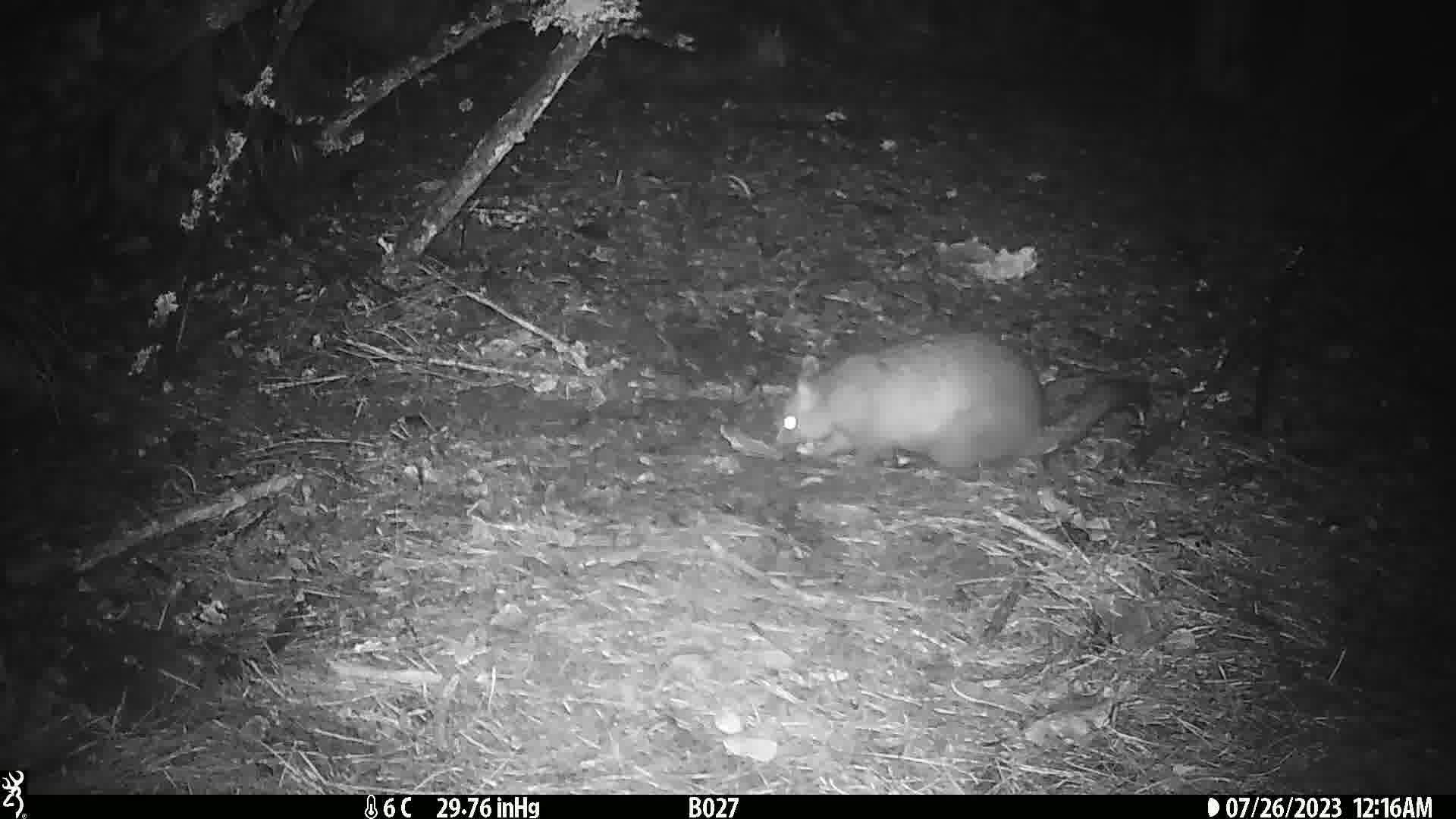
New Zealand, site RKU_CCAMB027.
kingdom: Animalia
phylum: Chordata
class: Mammalia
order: Diprotodontia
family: Phalangeridae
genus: Trichosurus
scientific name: Trichosurus vulpecula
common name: common brushtail possum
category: possum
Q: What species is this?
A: Possum (common brushtail possum) (Trichosurus vulpecula).